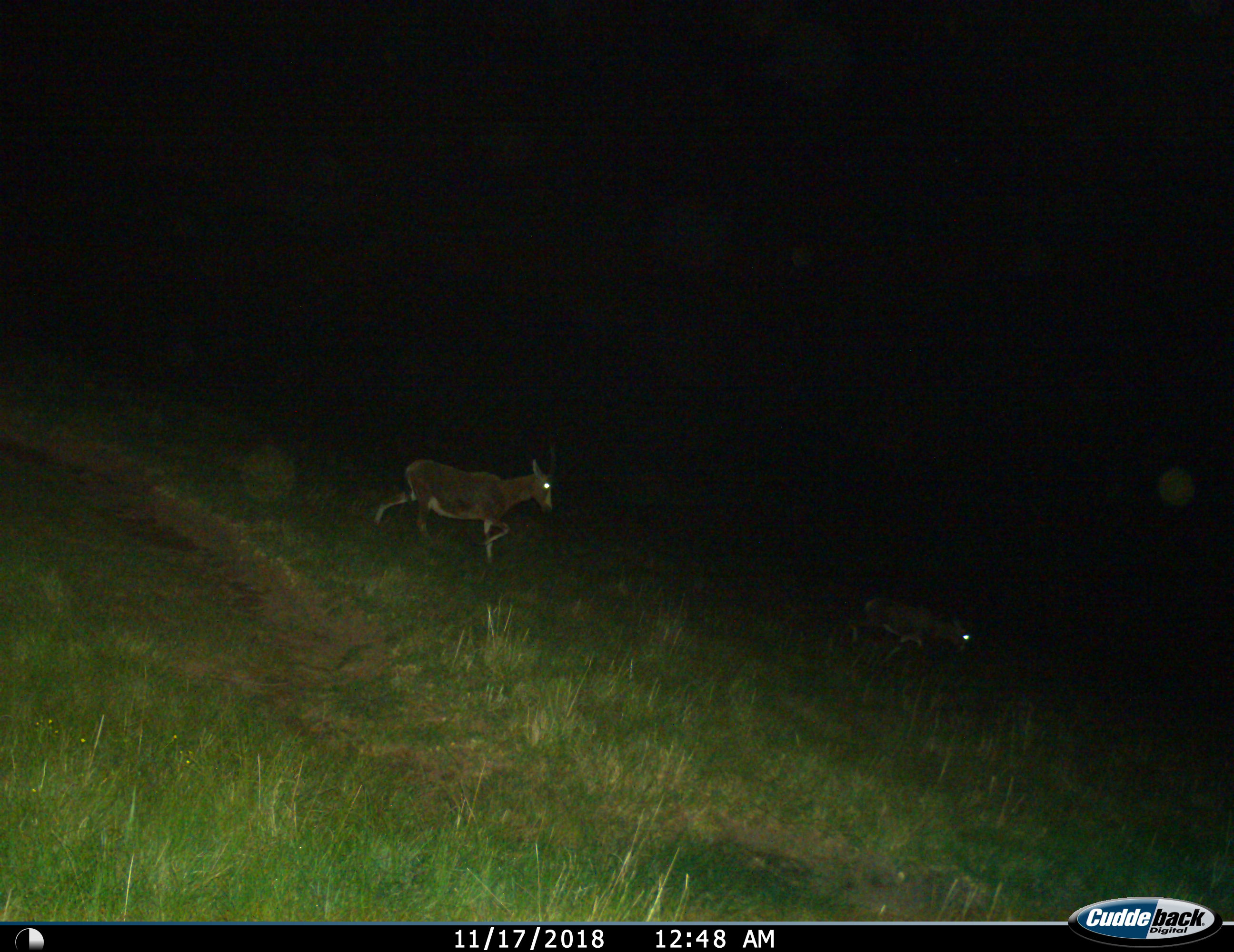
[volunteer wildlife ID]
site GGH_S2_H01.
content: unidentified animal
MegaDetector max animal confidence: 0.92